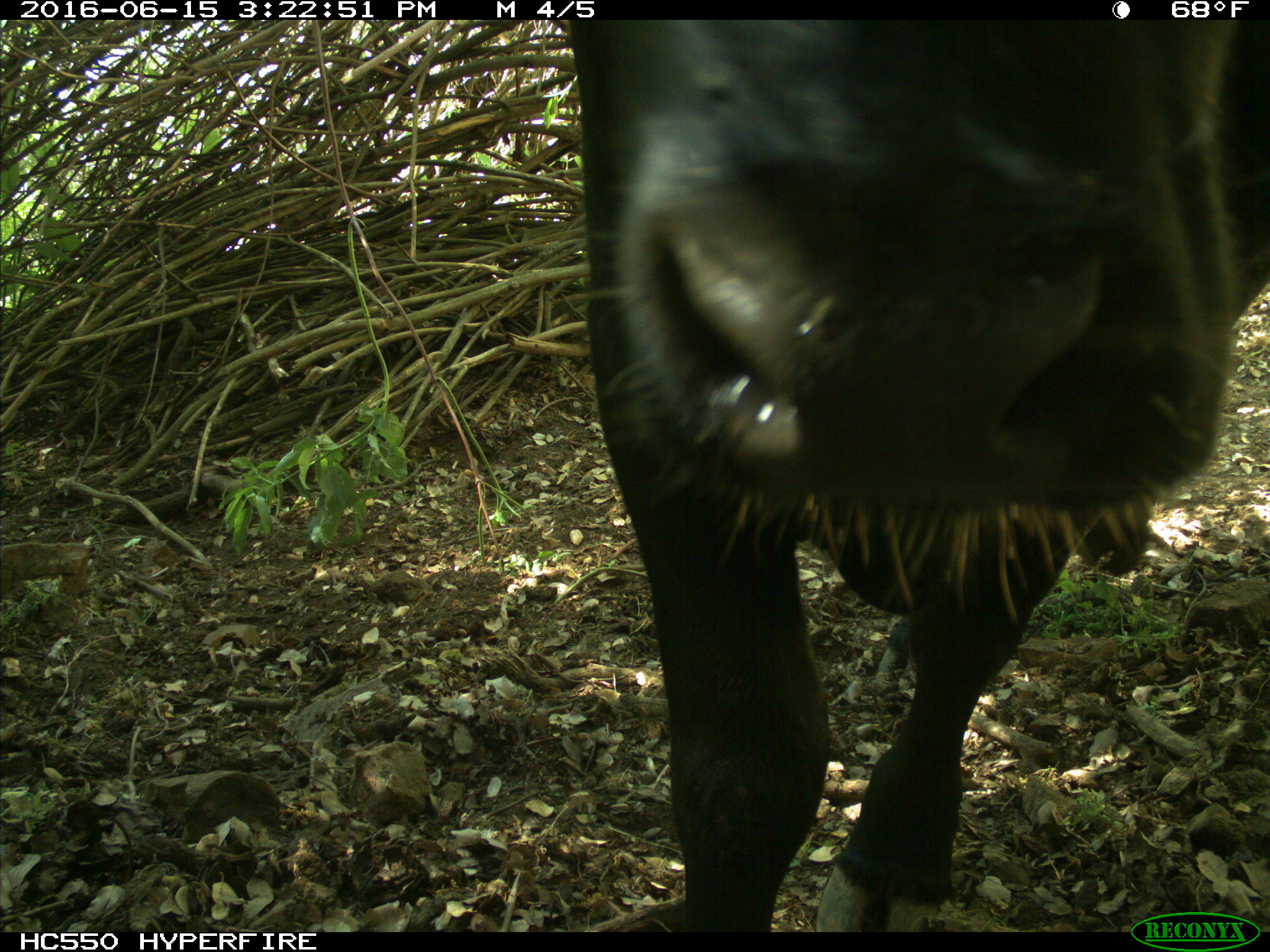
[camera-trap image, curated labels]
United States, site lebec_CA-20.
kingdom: Animalia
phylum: Chordata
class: Mammalia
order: Artiodactyla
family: Bovidae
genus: Bos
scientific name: Bos taurus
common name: domestic cow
Bos taurus (domestic cow).